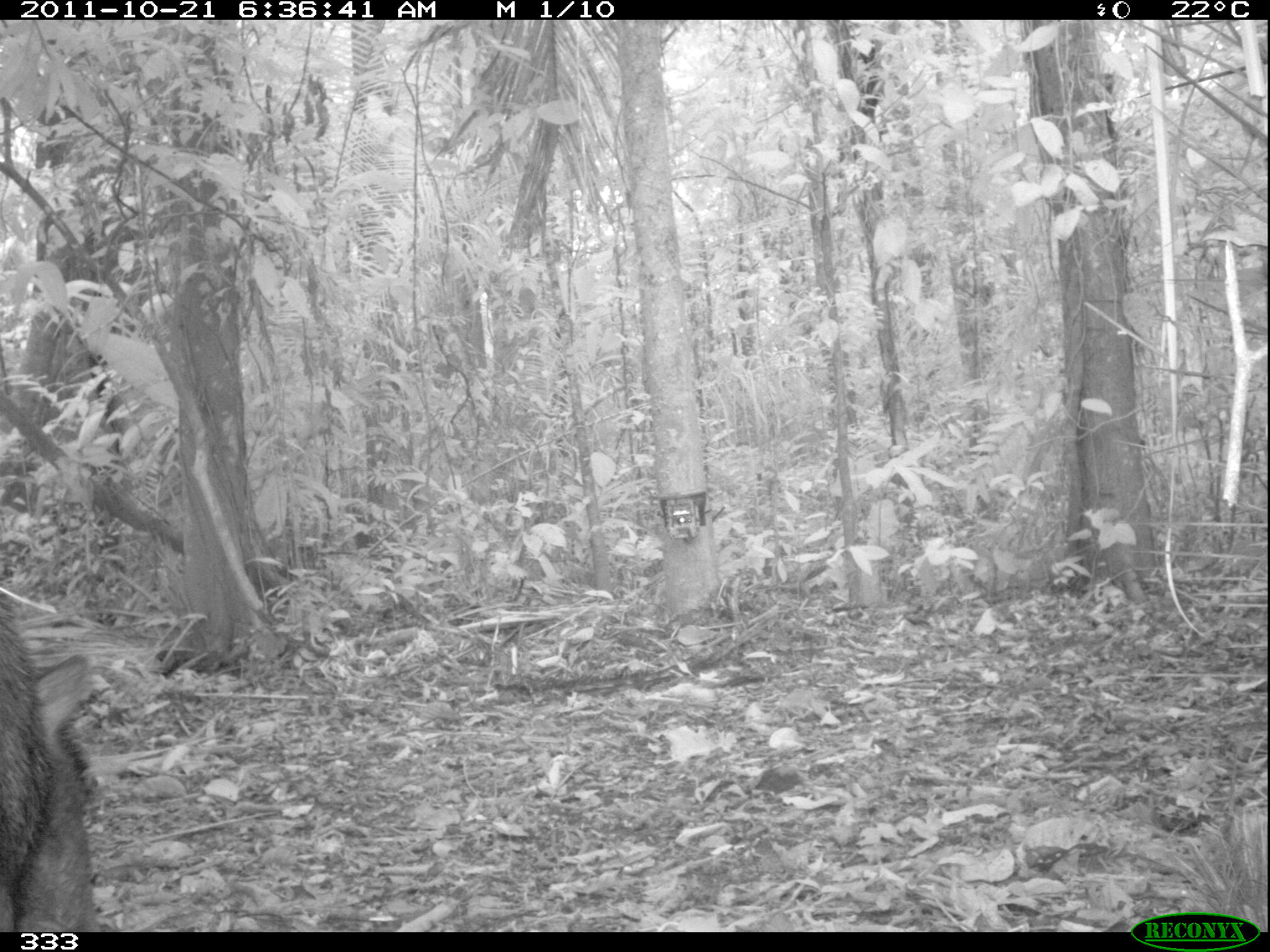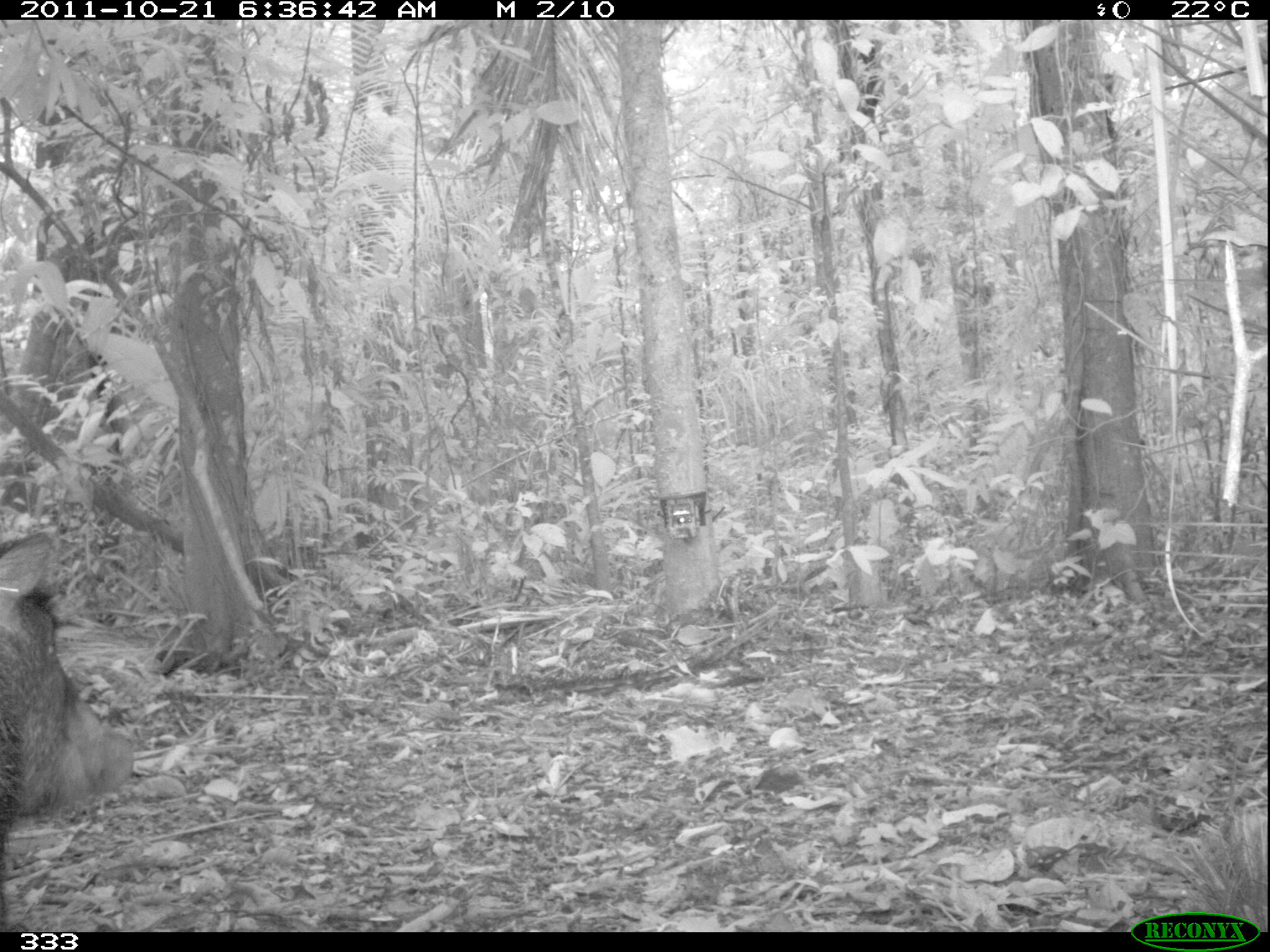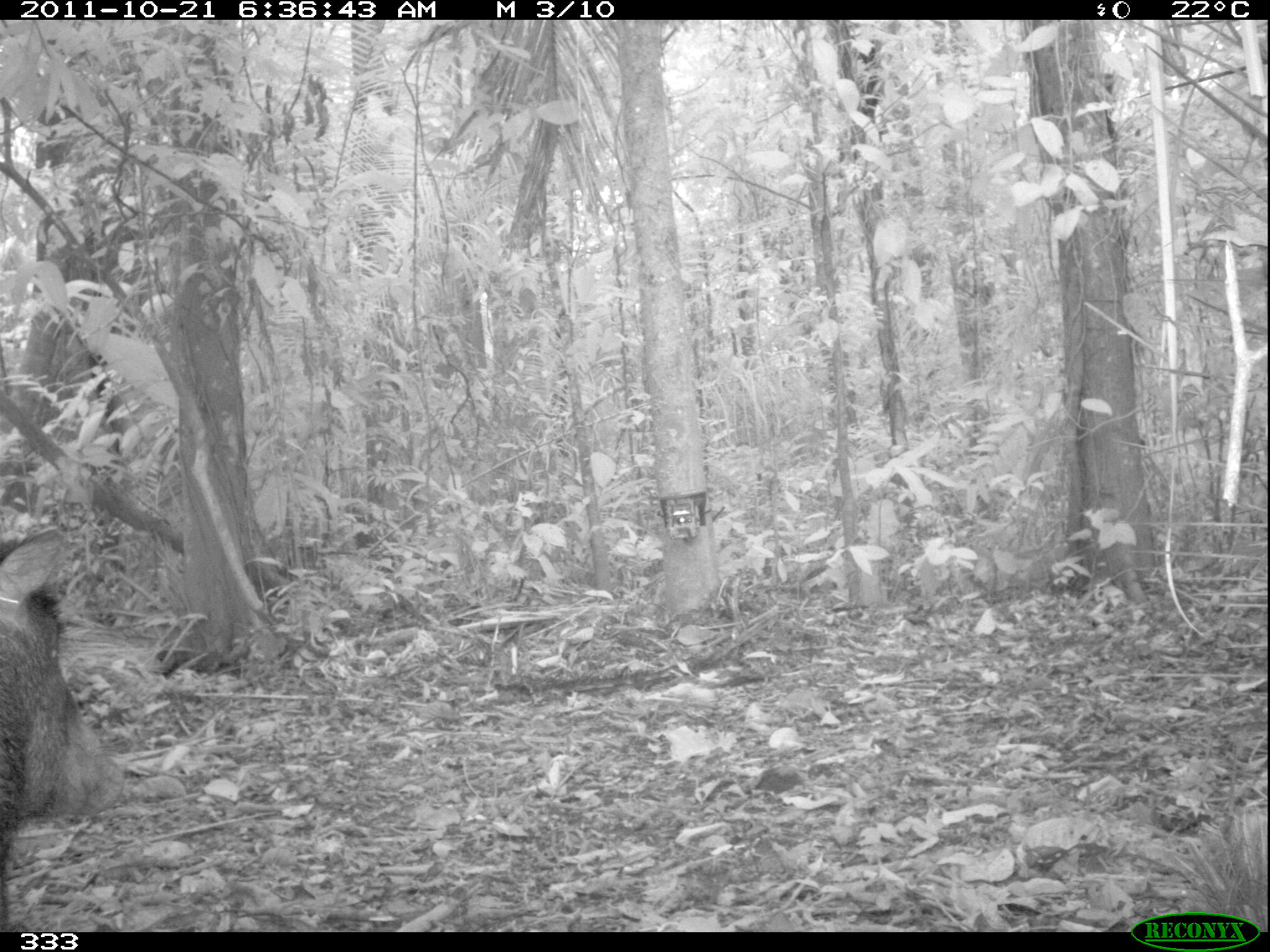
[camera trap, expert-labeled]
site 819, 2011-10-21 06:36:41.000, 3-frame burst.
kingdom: Animalia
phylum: Chordata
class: Mammalia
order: Artiodactyla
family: Tayassuidae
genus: Tayassu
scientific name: Tayassu pecari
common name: white-lipped peccary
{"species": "Tayassu pecari (white-lipped peccary)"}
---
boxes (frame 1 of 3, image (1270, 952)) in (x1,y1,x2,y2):
tayassu pecari: (0,603,107,925)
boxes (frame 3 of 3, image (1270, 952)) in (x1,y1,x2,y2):
tayassu pecari: (0,583,128,933)